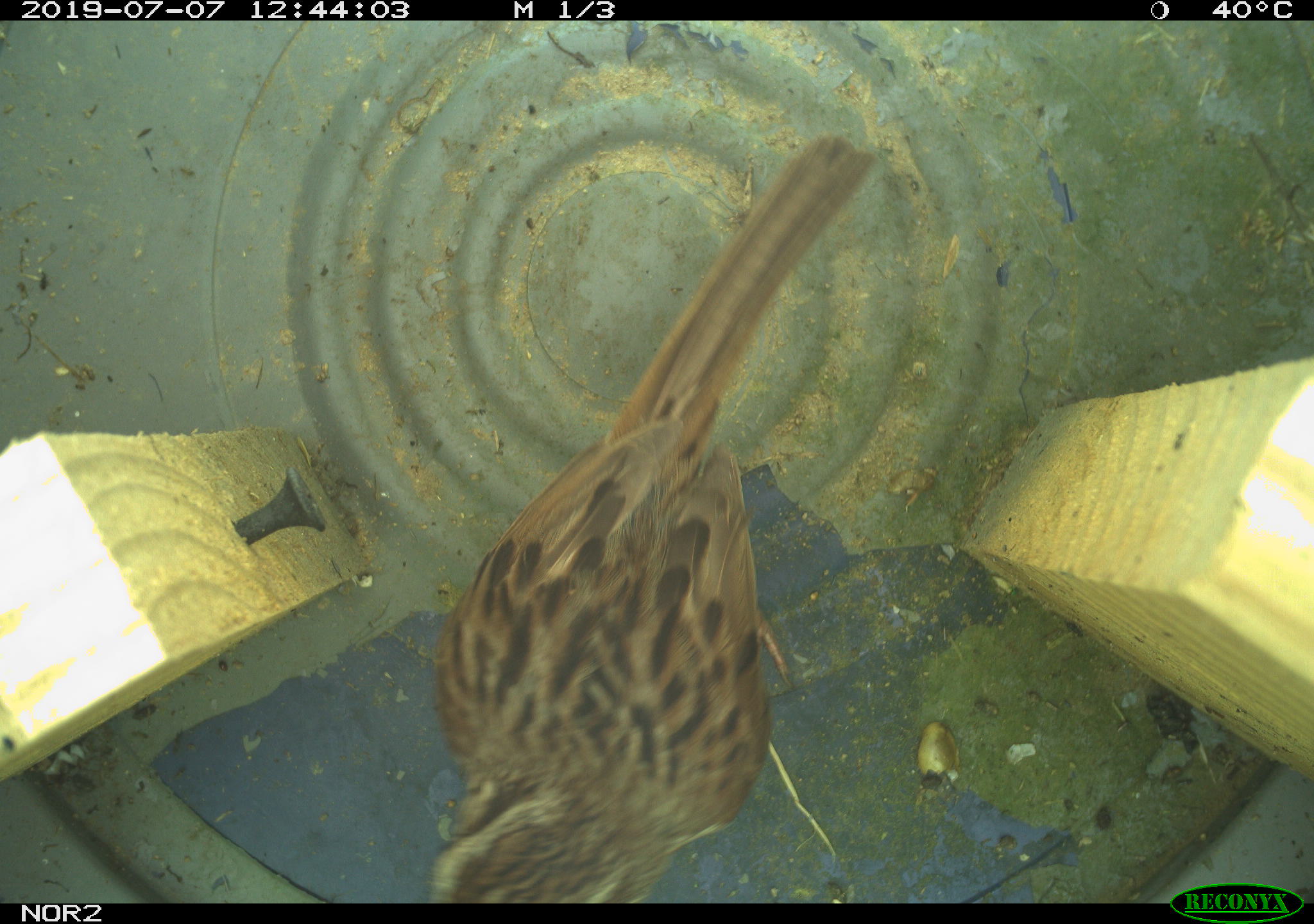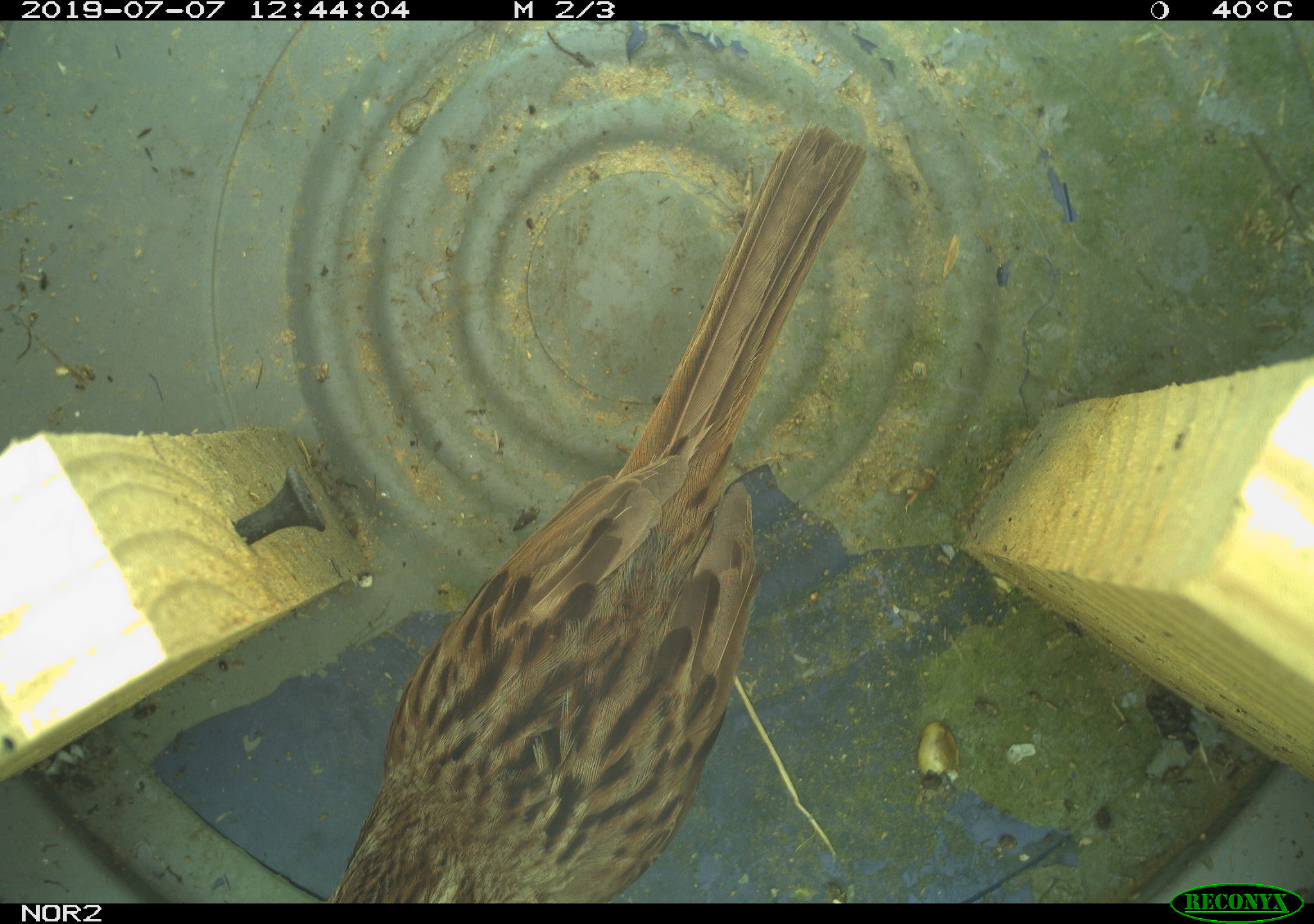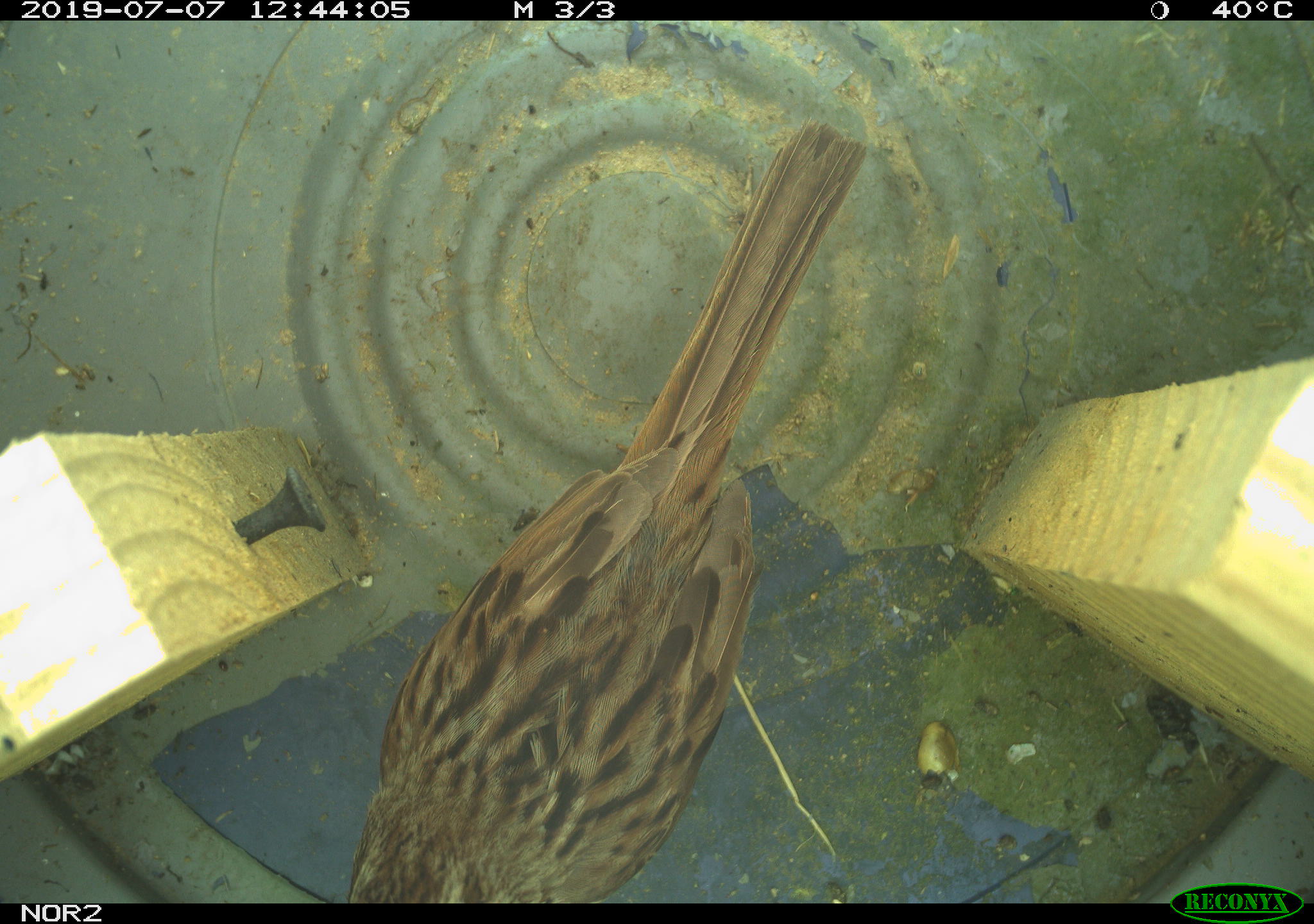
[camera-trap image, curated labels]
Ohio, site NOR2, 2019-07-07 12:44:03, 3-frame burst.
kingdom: Animalia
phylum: Chordata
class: Aves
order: Passeriformes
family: Passerellidae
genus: Melospiza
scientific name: Melospiza melodia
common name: song sparrow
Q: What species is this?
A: Song sparrow (Melospiza melodia).